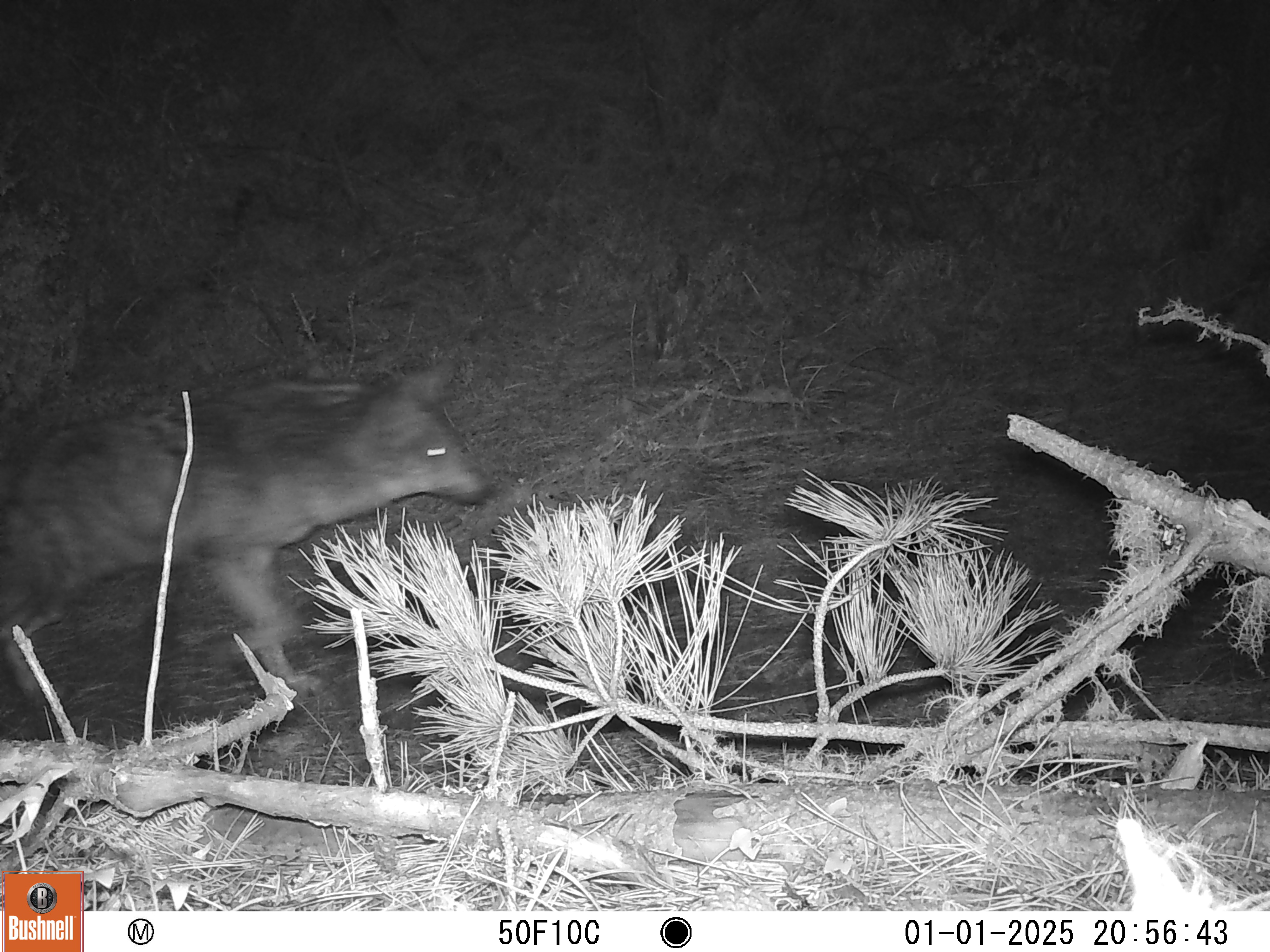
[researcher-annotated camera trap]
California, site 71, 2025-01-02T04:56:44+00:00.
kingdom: Animalia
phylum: Chordata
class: Mammalia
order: Carnivora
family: Canidae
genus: Canis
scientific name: Canis latrans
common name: coyote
Coyote (Canis latrans).